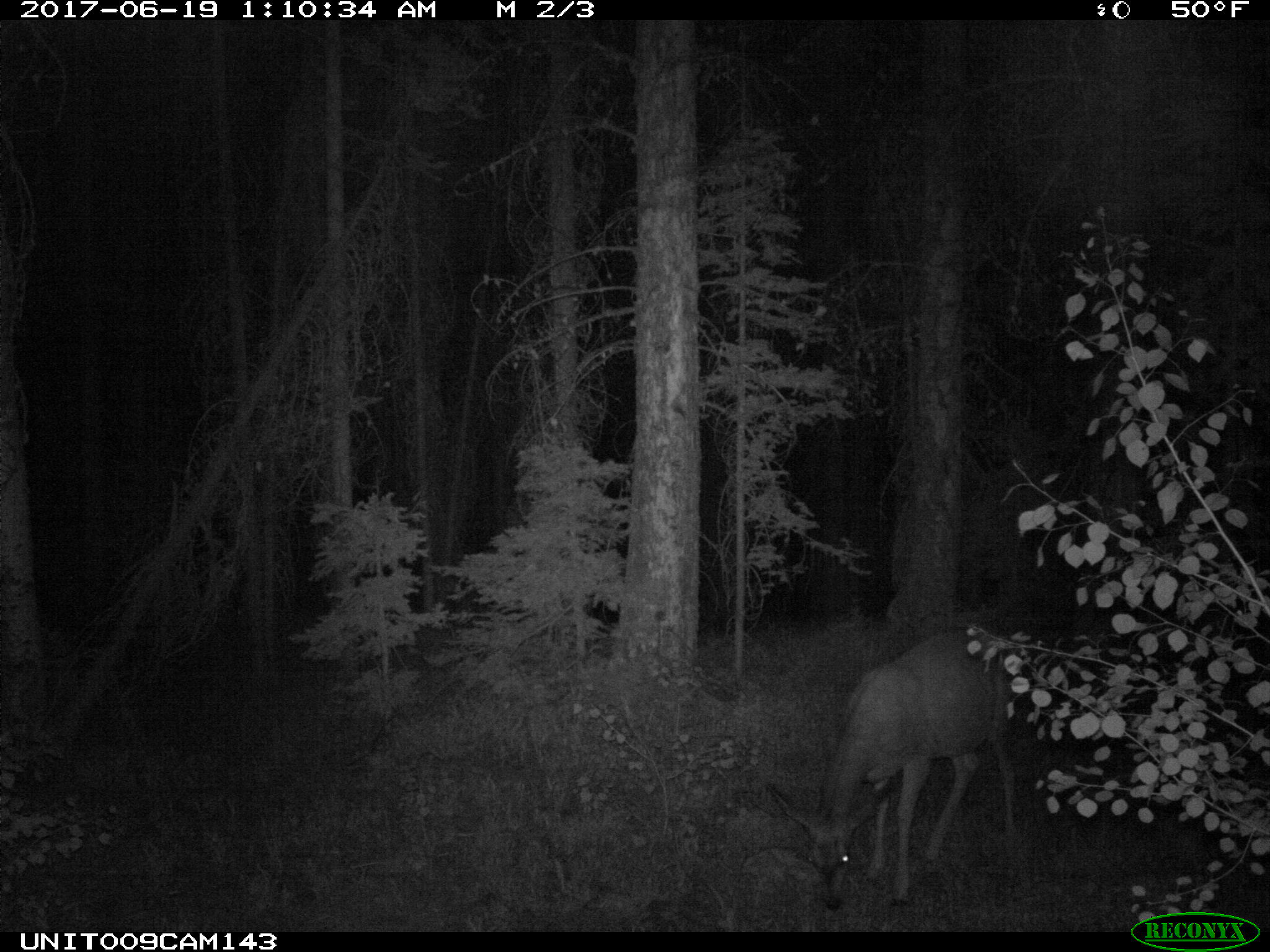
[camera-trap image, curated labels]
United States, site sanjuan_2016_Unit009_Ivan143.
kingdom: Animalia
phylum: Chordata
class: Mammalia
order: Artiodactyla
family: Cervidae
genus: Odocoileus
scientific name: Odocoileus hemionus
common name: mule deer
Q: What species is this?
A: Odocoileus hemionus (mule deer).